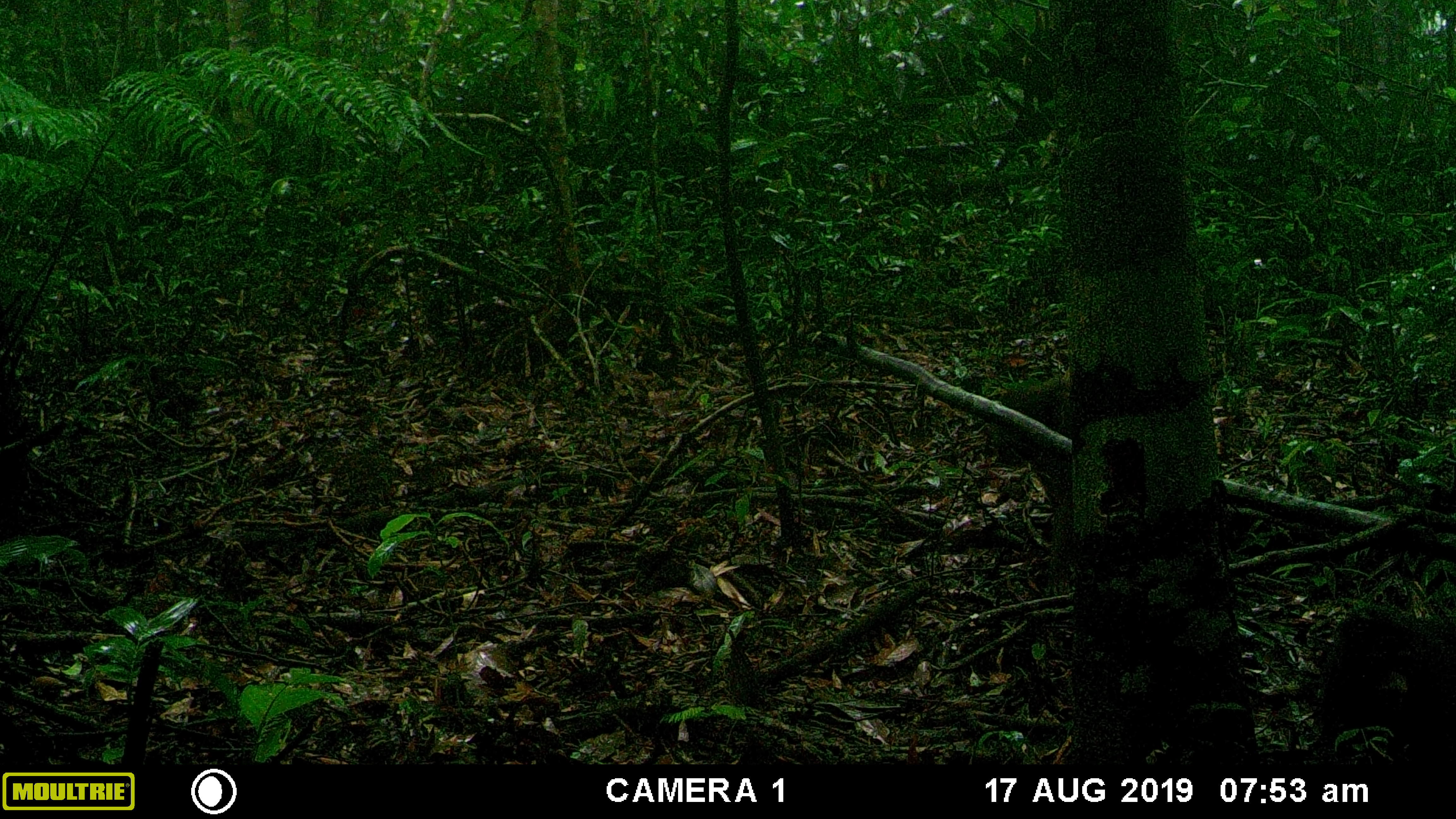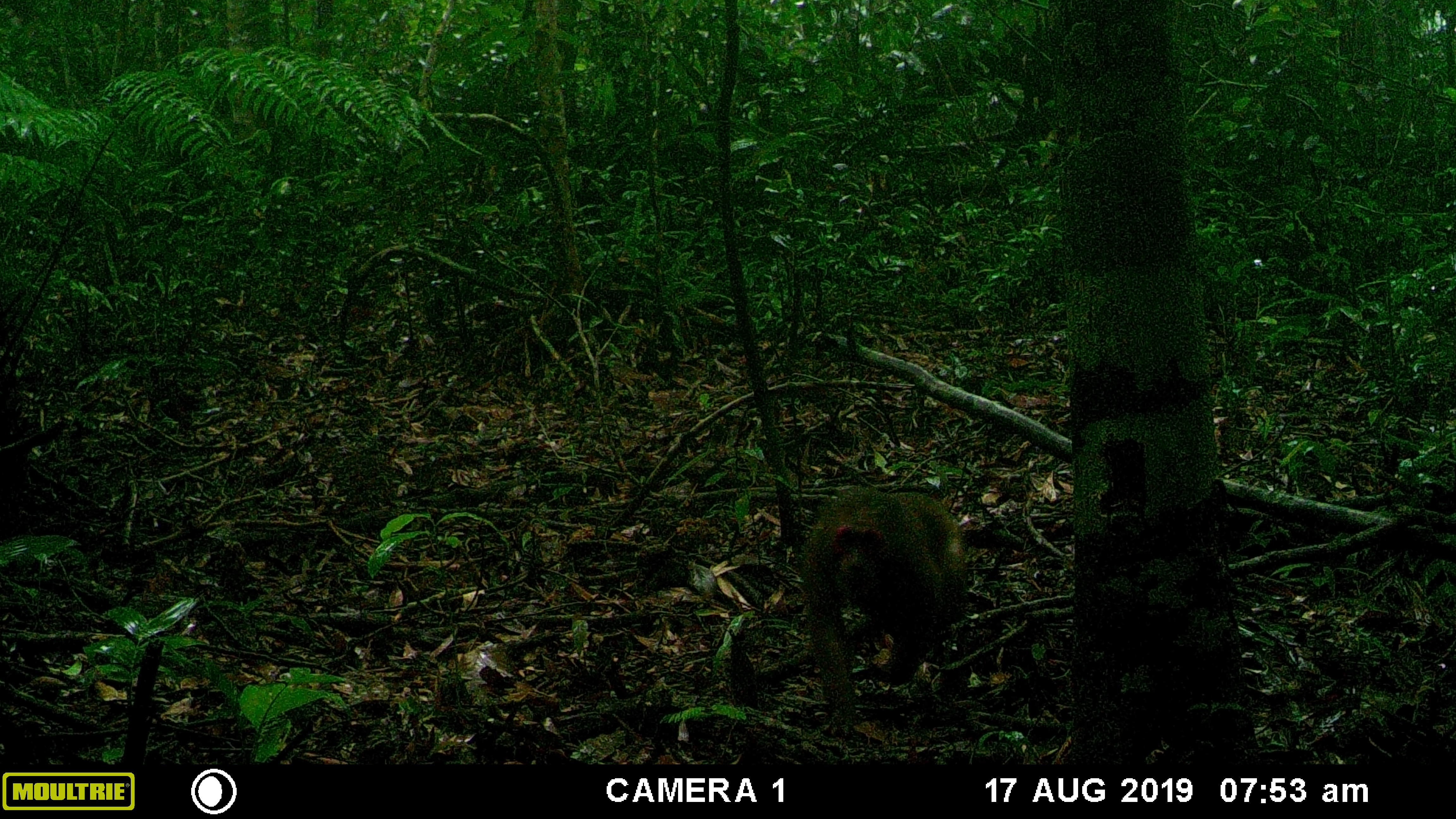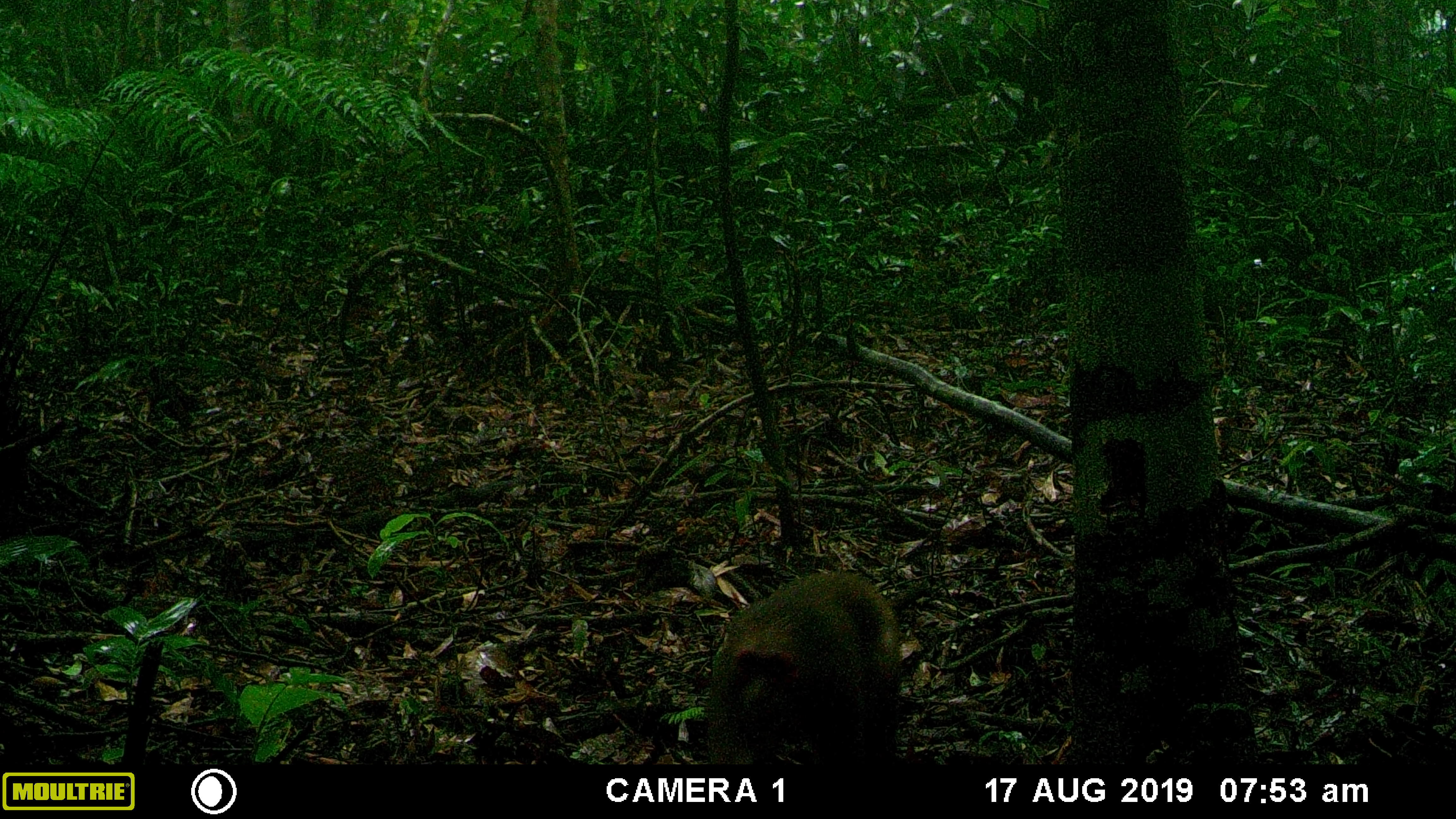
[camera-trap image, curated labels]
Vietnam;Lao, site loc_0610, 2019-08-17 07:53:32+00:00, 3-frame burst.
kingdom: Animalia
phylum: Chordata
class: Mammalia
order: Primates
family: Cercopithecidae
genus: Macaca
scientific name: Macaca arctoides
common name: stump-tailed macaque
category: stump tailed macaque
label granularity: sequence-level